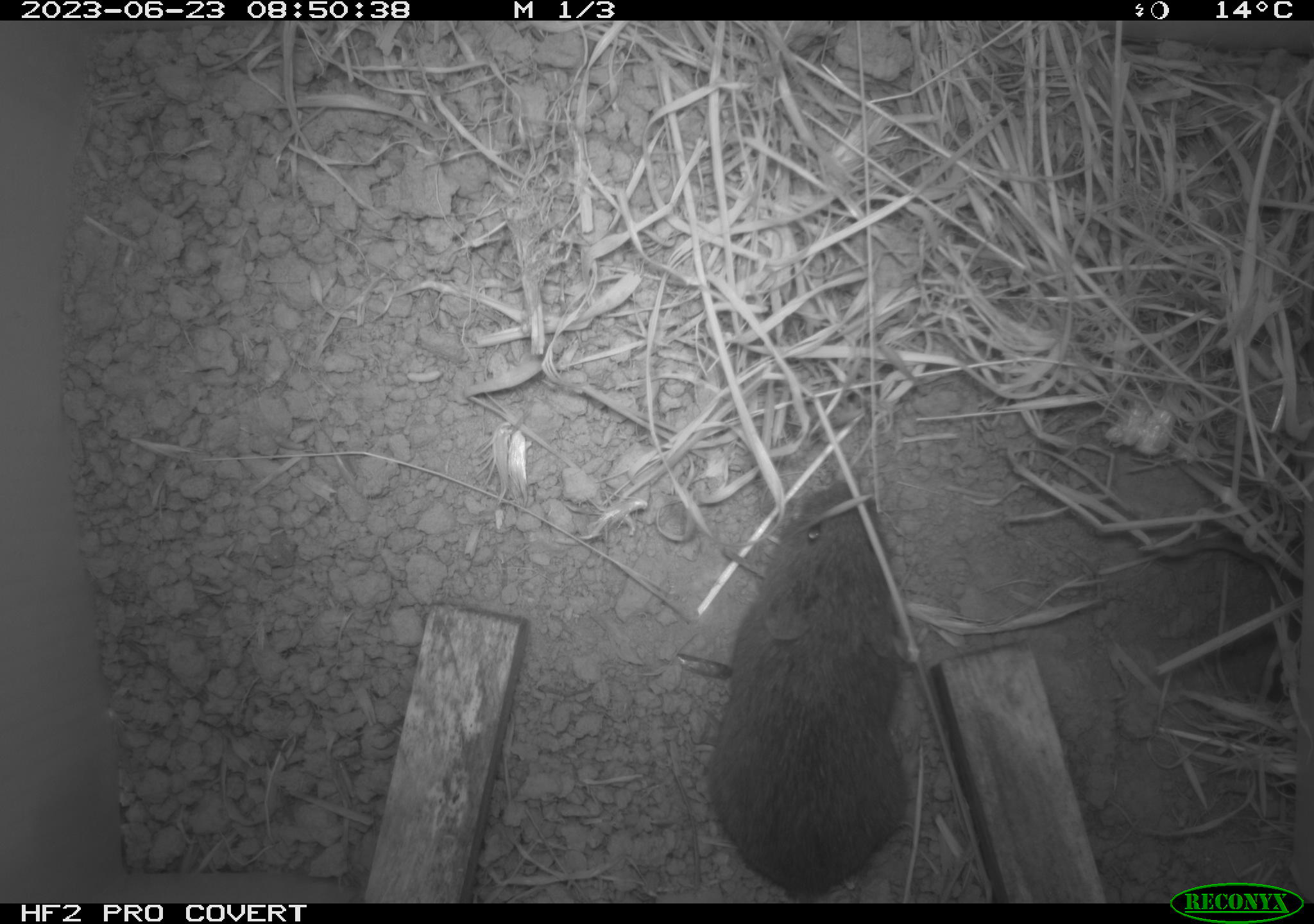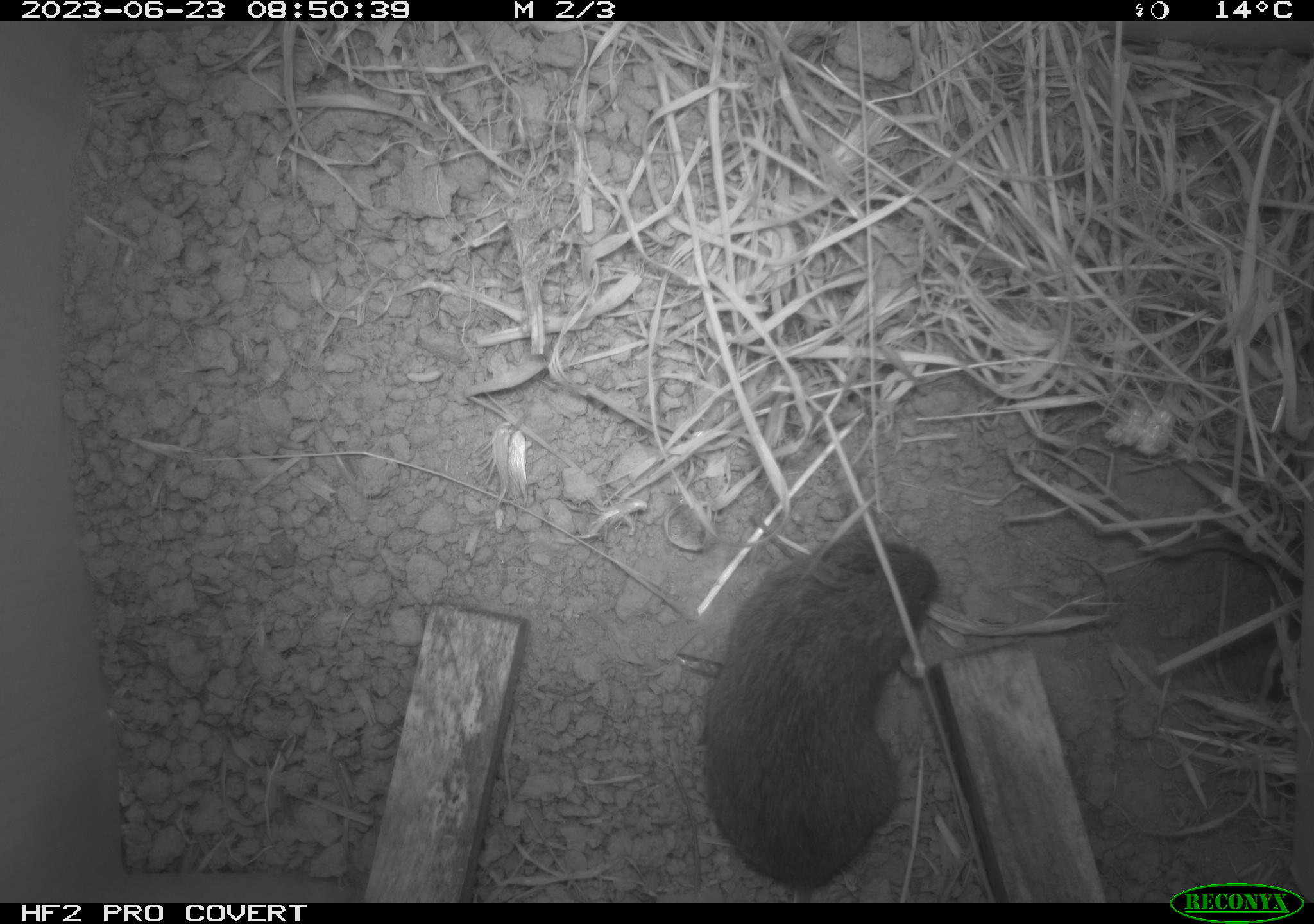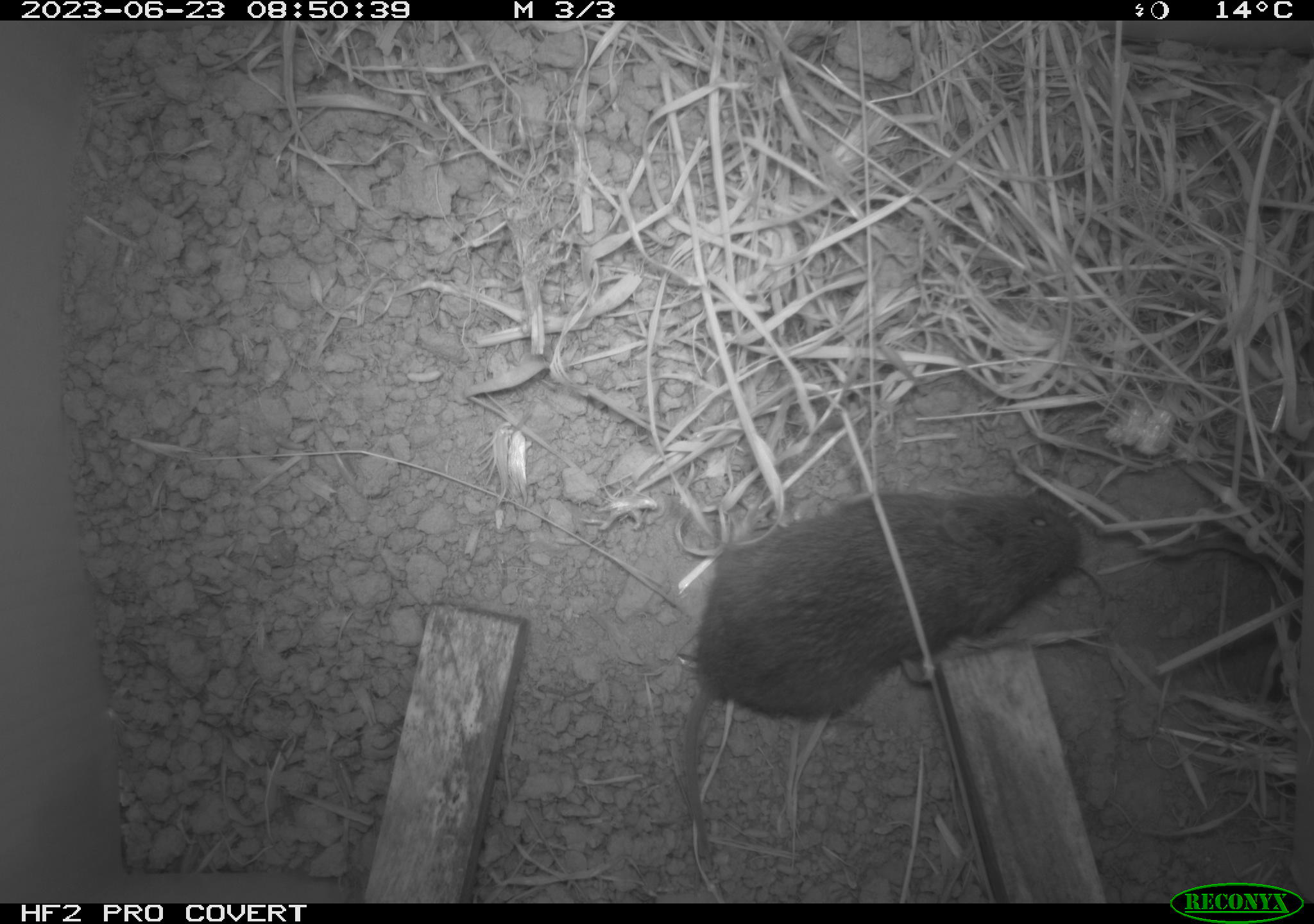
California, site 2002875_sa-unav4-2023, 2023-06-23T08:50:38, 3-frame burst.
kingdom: Animalia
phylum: Chordata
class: Mammalia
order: Rodentia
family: Cricetidae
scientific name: Arvicolinae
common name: voles, lemmings, and muskrats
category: arvicolinae subfamily